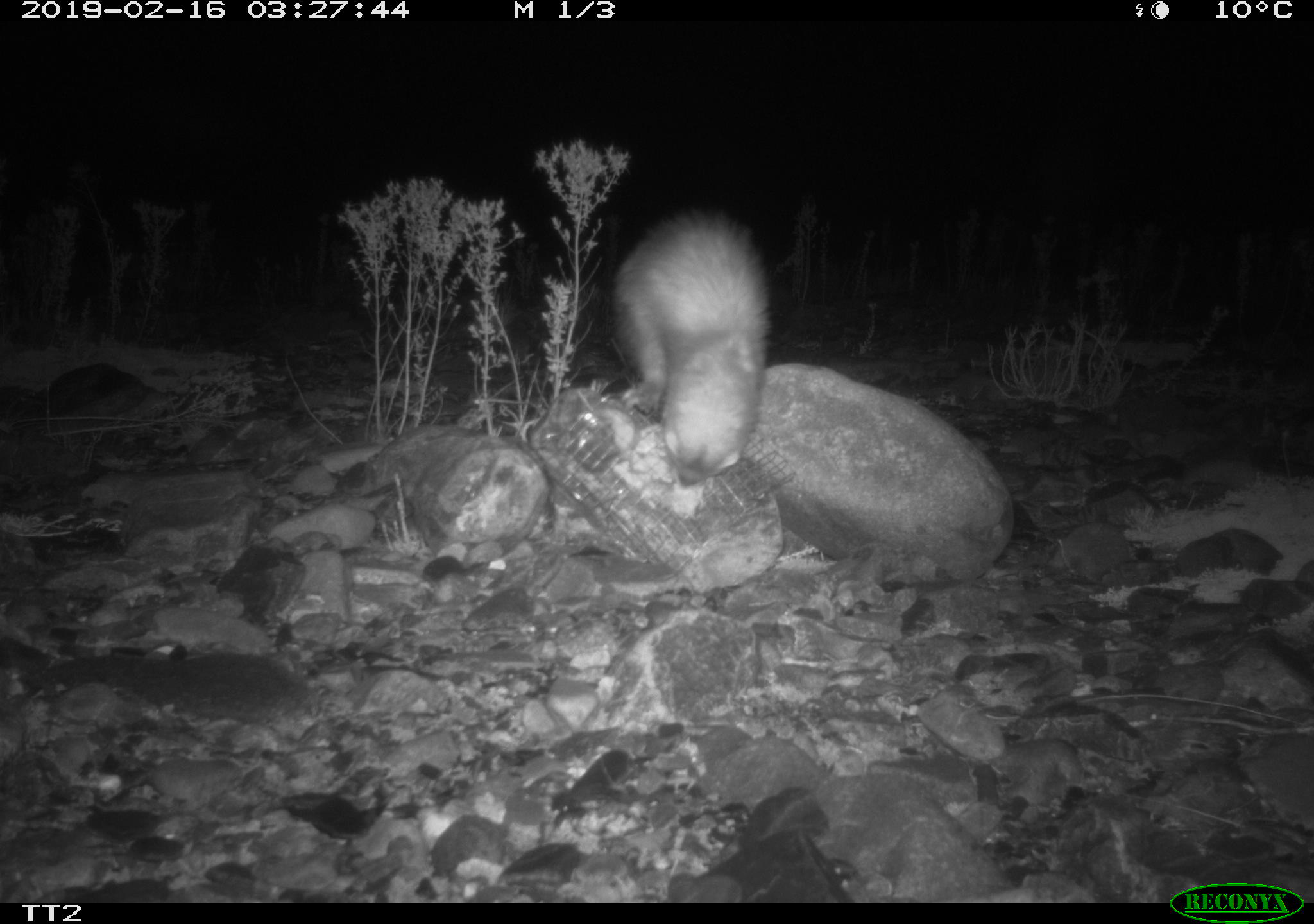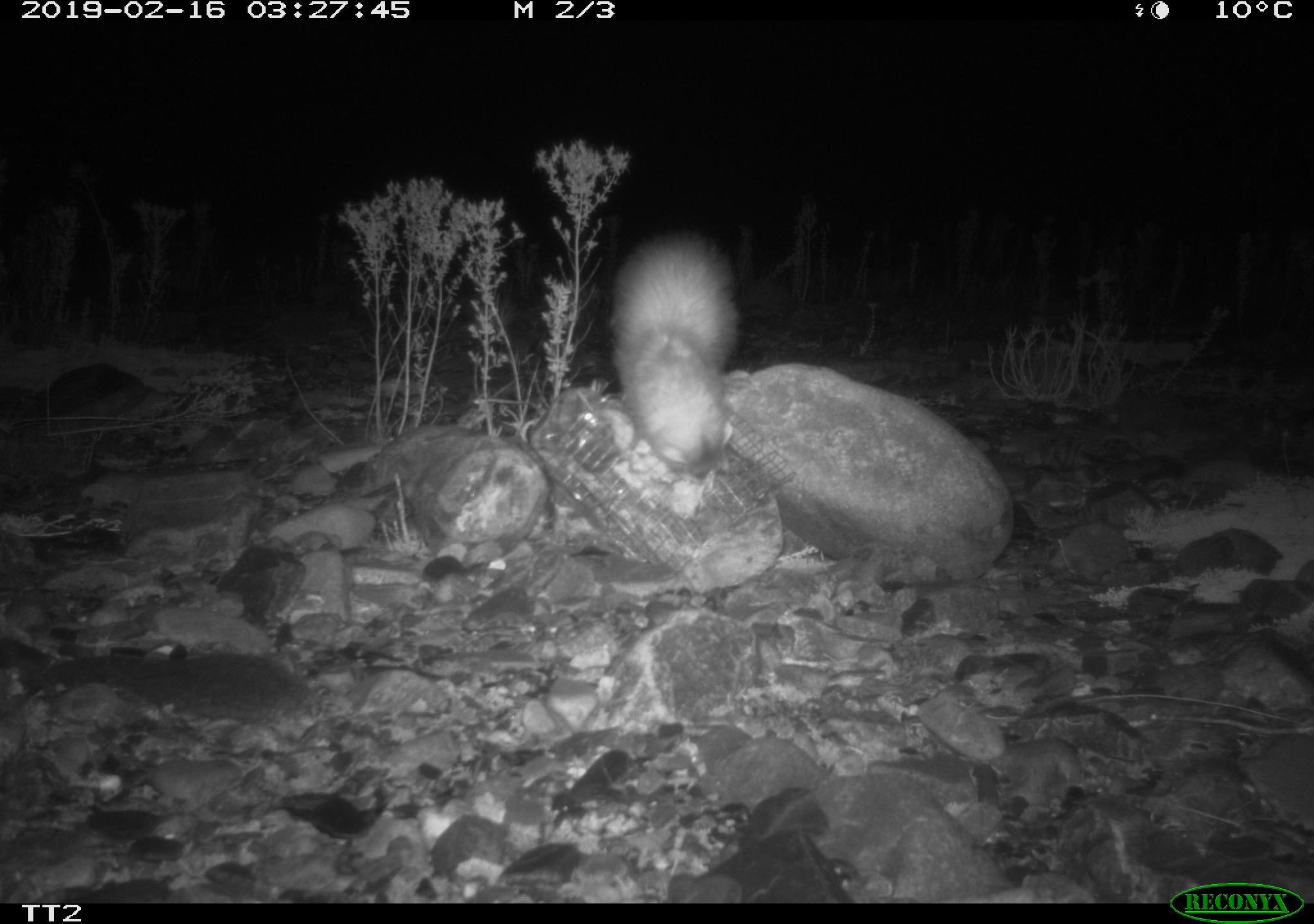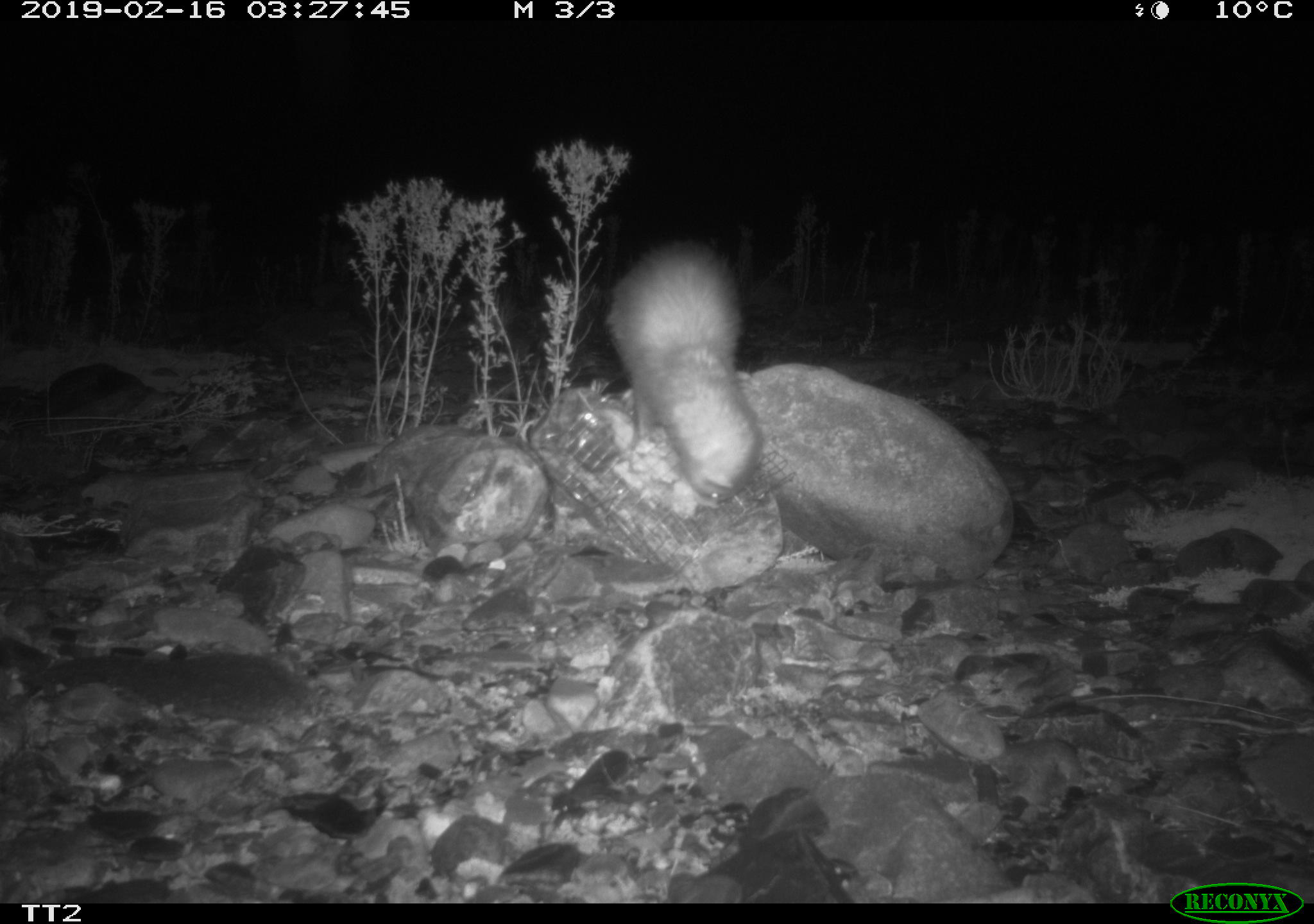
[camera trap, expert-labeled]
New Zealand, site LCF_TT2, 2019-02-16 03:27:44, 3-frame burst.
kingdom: Animalia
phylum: Chordata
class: Mammalia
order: Carnivora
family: Mustelidae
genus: Mustela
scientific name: Mustela furo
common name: ferret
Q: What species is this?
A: Ferret (Mustela furo).